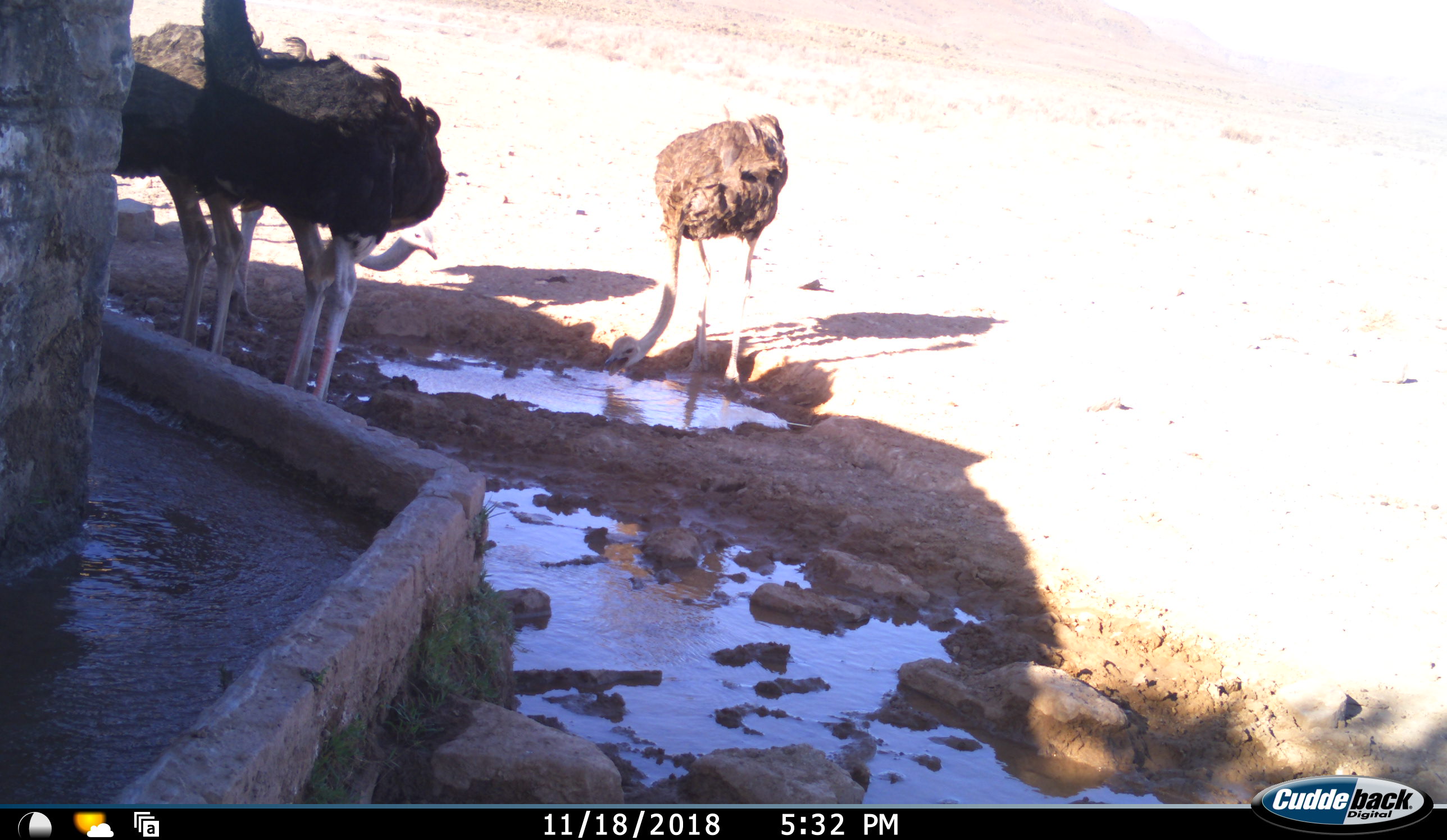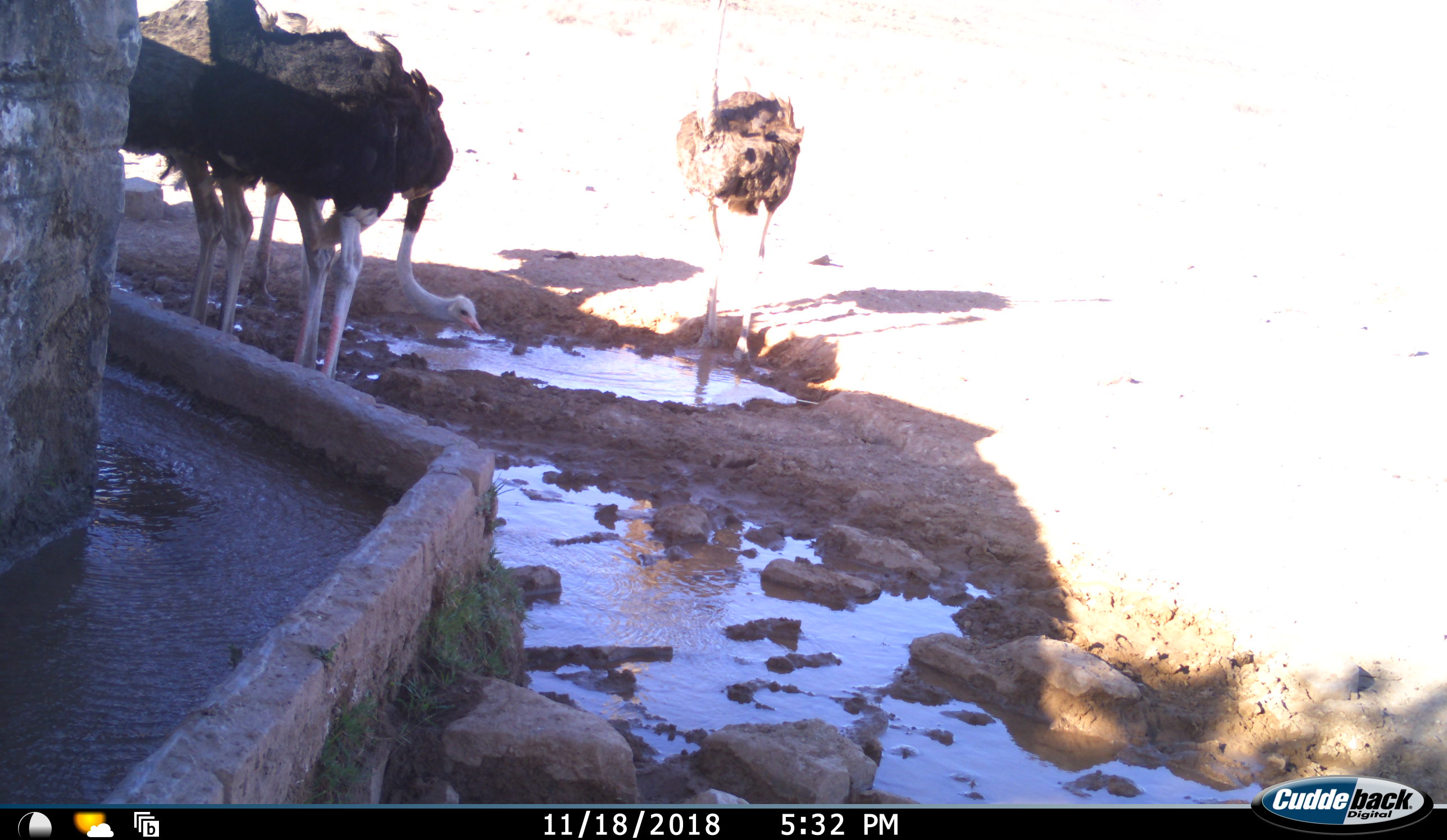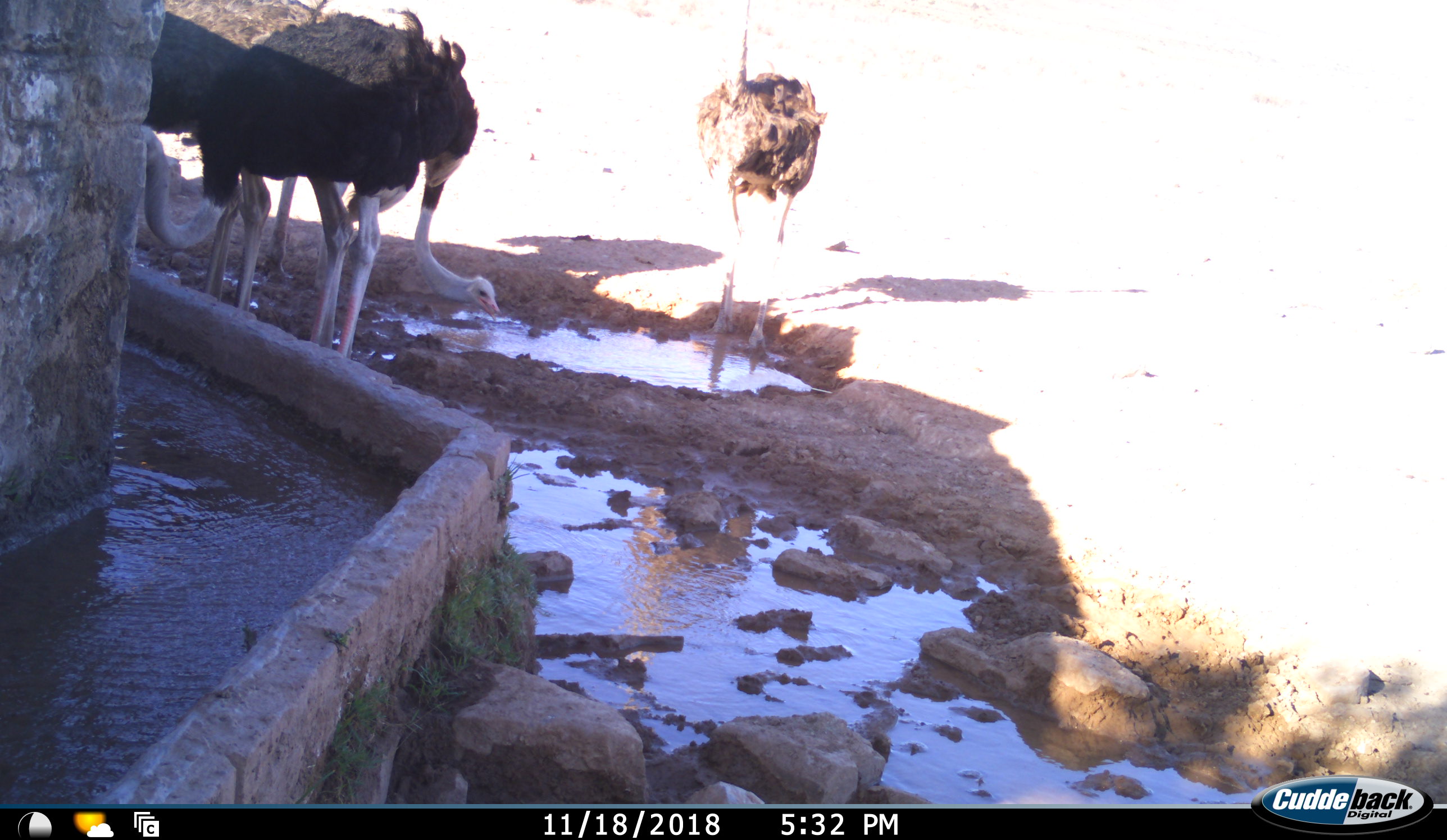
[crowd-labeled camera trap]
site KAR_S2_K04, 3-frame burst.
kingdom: Animalia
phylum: Chordata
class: Aves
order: Struthioniformes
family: Struthionidae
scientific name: Struthionidae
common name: ostrich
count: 3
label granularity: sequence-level